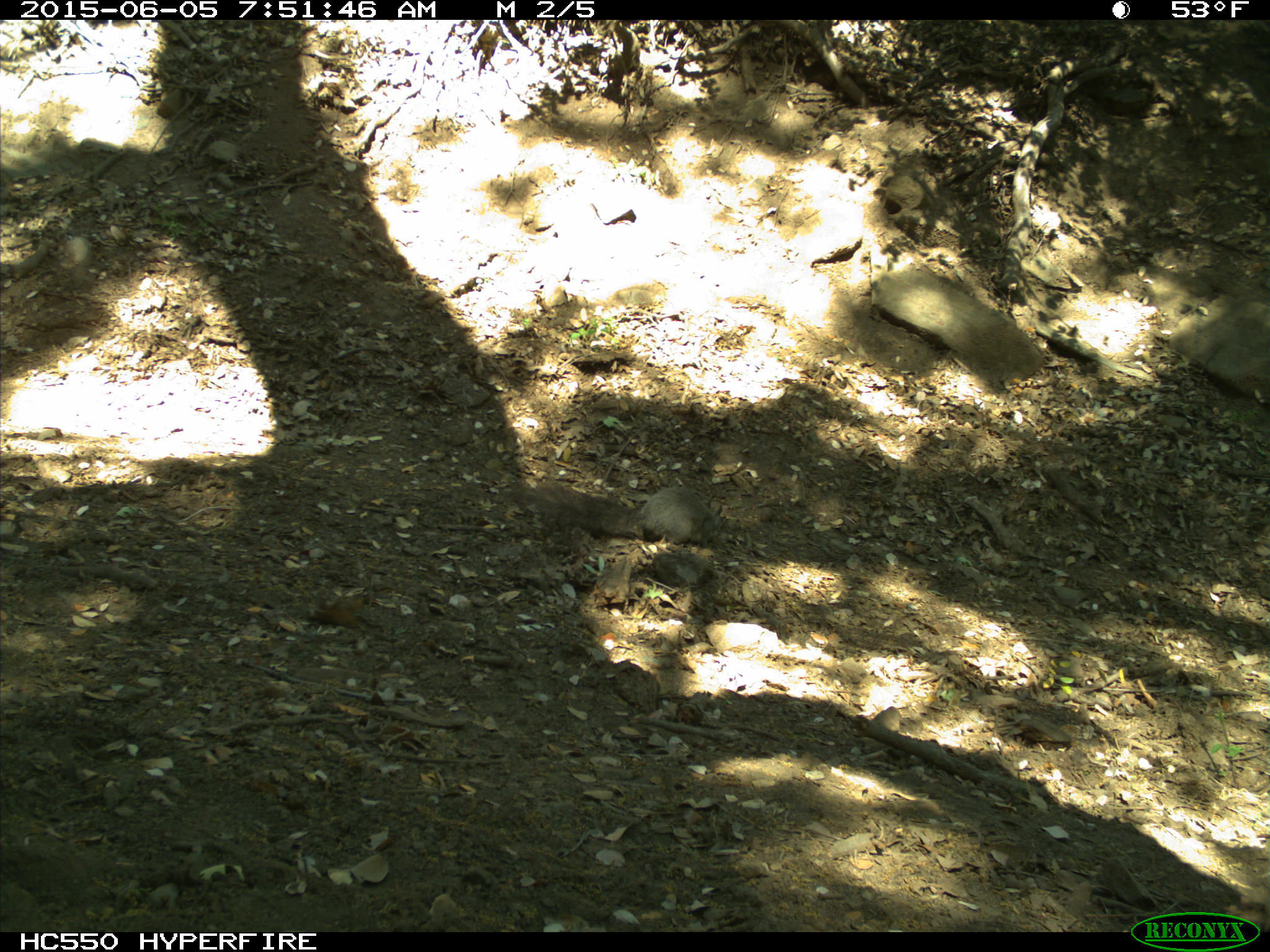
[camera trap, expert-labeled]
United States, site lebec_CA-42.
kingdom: Animalia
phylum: Chordata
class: Mammalia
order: Rodentia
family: Sciuridae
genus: Sciurus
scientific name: Sciurus carolinensis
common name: eastern gray squirrel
Sciurus carolinensis (eastern gray squirrel).